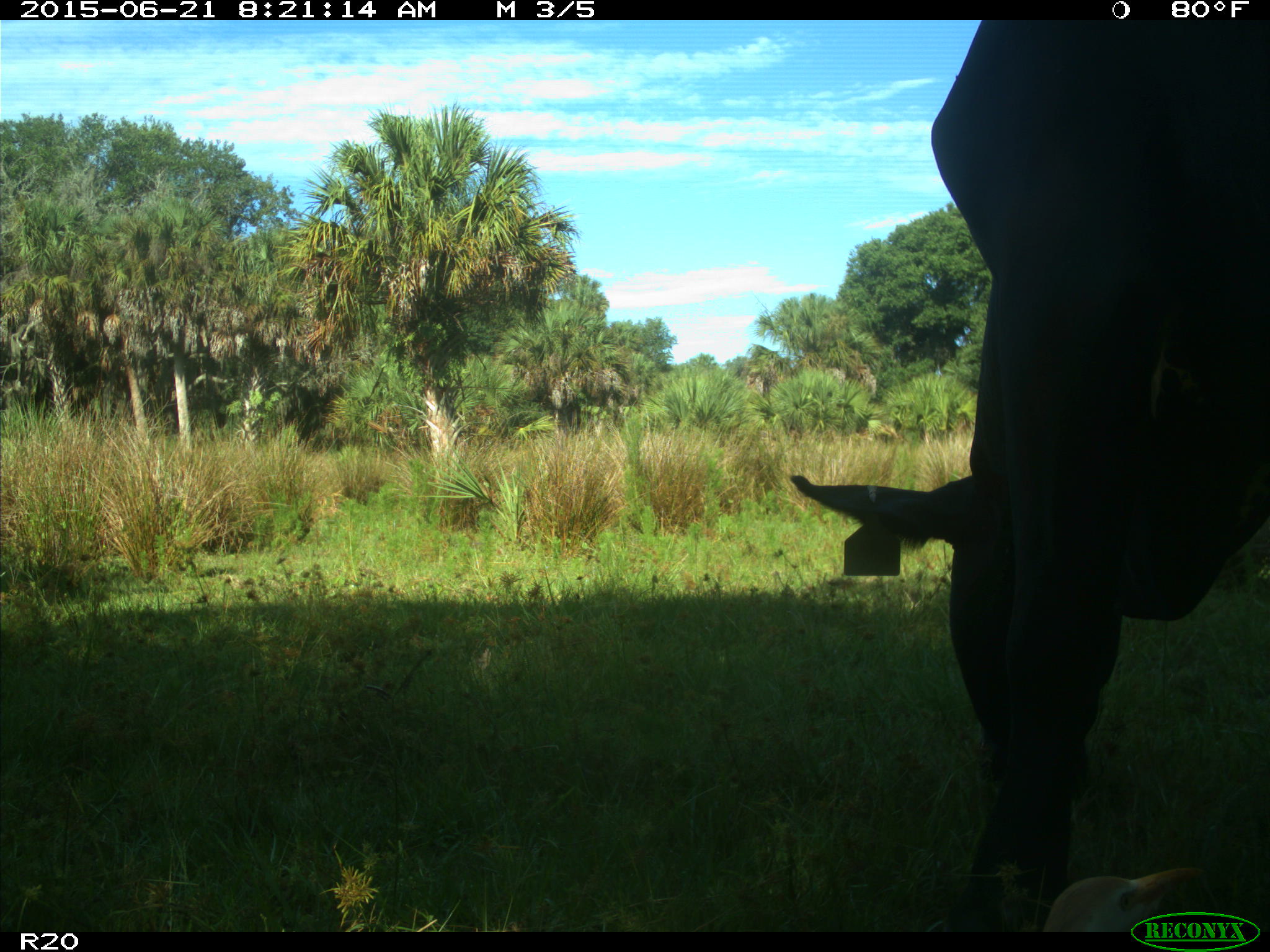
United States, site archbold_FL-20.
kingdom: Animalia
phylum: Chordata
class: Mammalia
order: Artiodactyla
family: Bovidae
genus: Bos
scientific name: Bos taurus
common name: domestic cow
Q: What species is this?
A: Bos taurus (domestic cow).